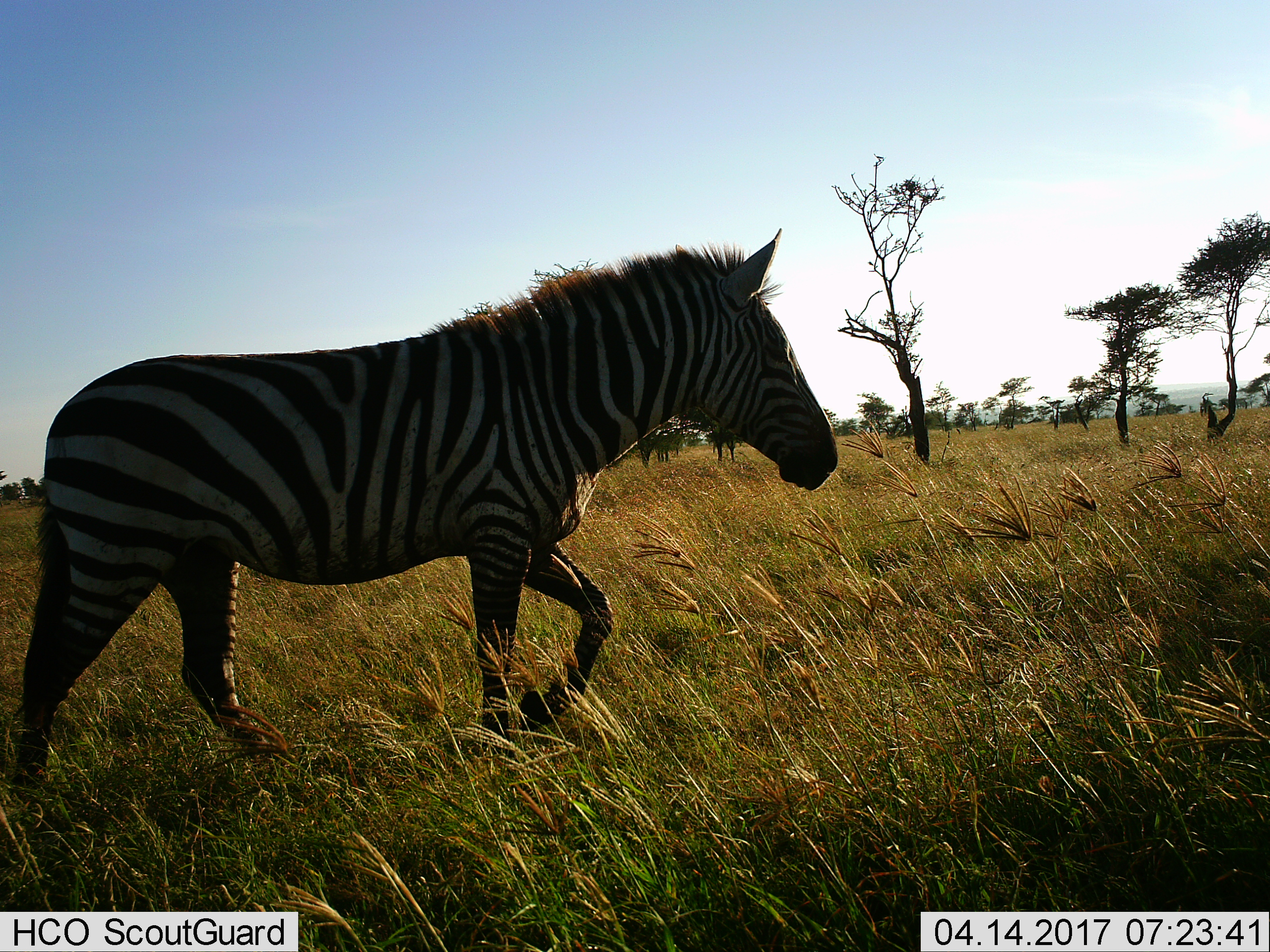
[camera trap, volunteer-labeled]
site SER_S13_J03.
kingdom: Animalia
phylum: Chordata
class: Mammalia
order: Perissodactyla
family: Equidae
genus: Equus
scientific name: Equus quagga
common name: plains zebra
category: zebraplains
Zebraplains (plains zebra) (Equus quagga), count 1. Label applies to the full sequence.